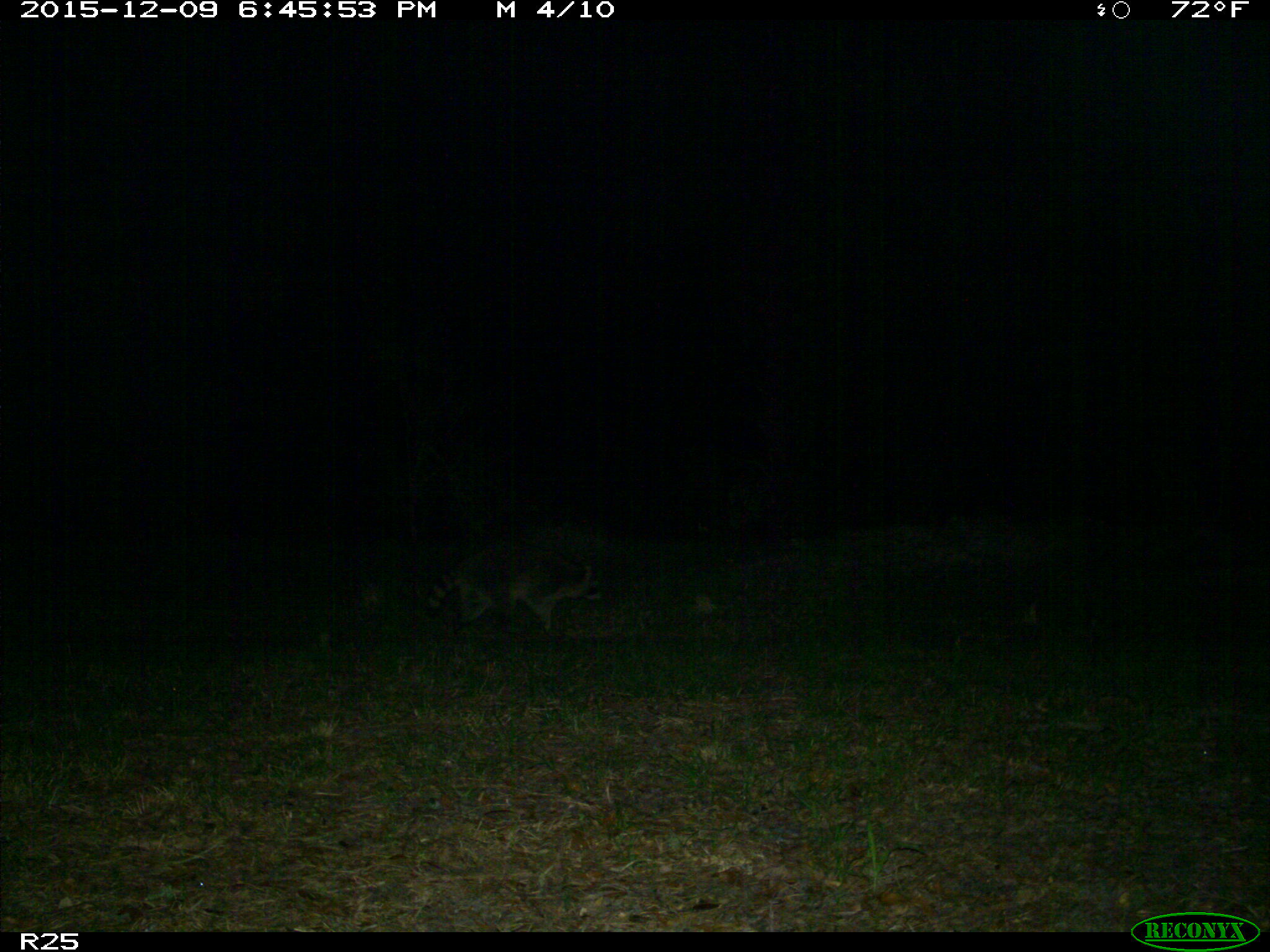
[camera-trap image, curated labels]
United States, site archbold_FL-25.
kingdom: Animalia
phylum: Chordata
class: Mammalia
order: Carnivora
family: Procyonidae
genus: Procyon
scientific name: Procyon lotor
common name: common raccoon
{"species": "Procyon lotor (common raccoon)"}